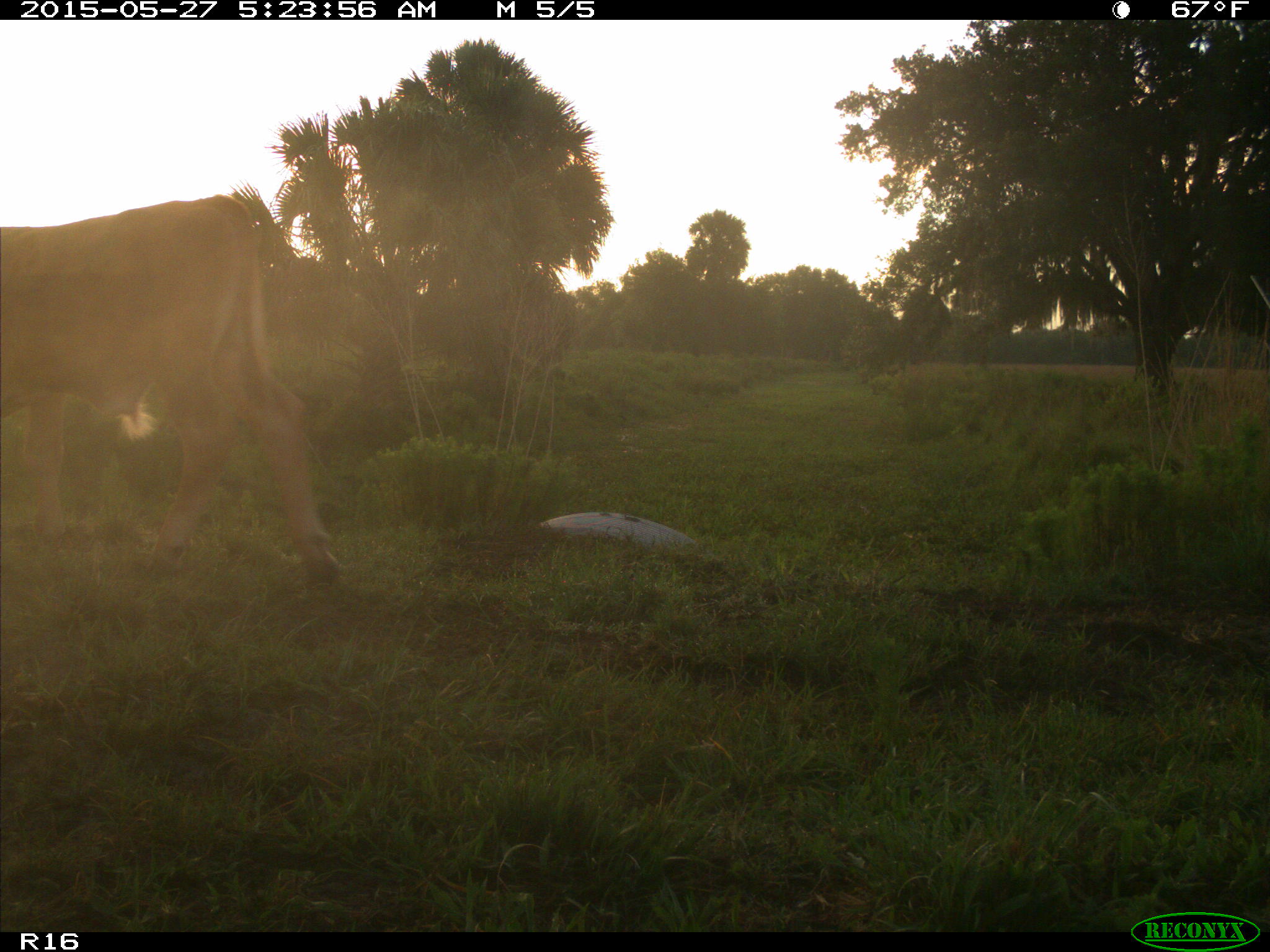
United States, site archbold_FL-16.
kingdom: Animalia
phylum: Chordata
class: Mammalia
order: Artiodactyla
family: Bovidae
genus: Bos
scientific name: Bos taurus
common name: domestic cow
Bos taurus (domestic cow).